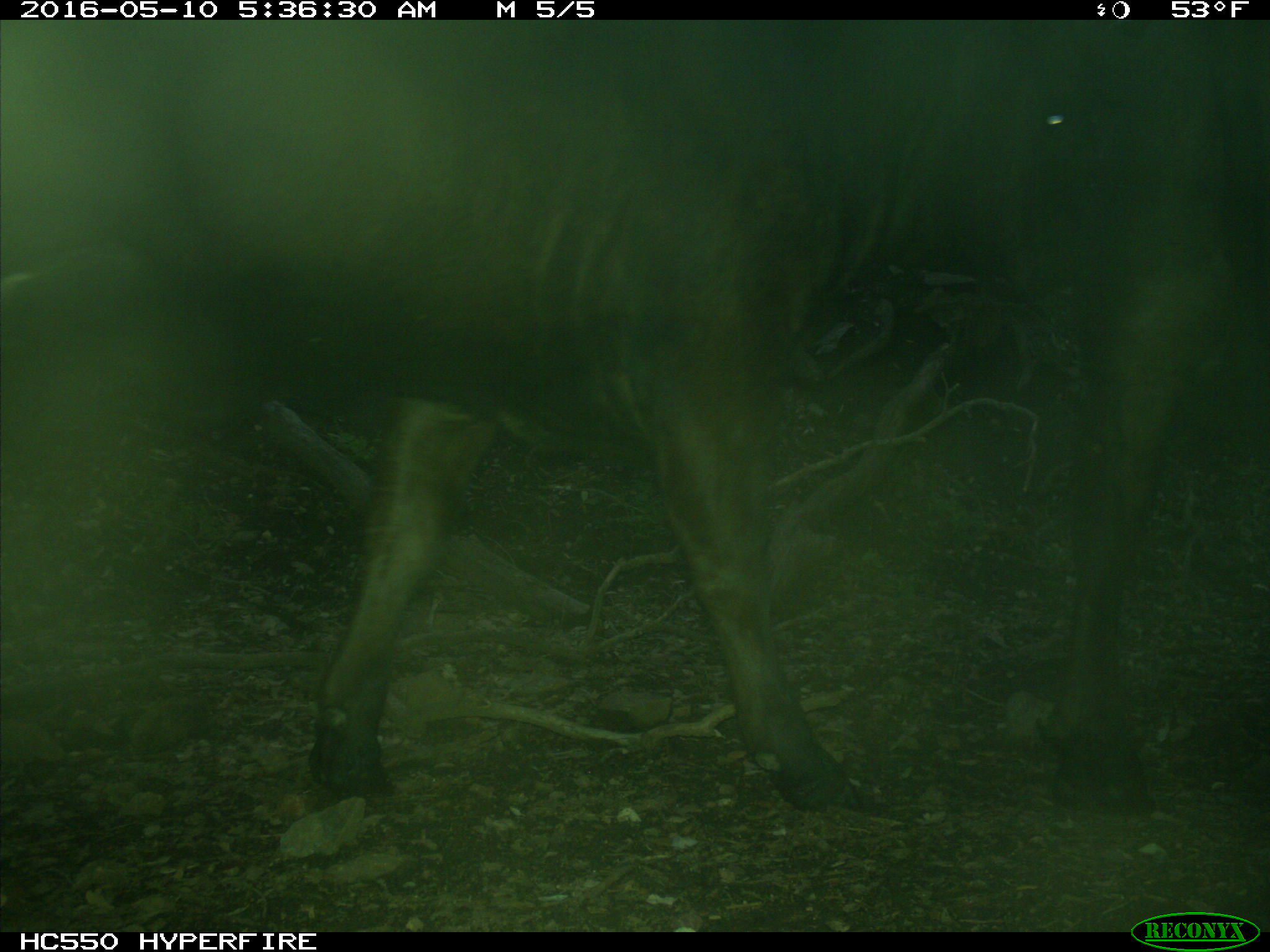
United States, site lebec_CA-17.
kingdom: Animalia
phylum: Chordata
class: Mammalia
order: Artiodactyla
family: Bovidae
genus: Bos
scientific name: Bos taurus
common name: domestic cow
Bos taurus (domestic cow).